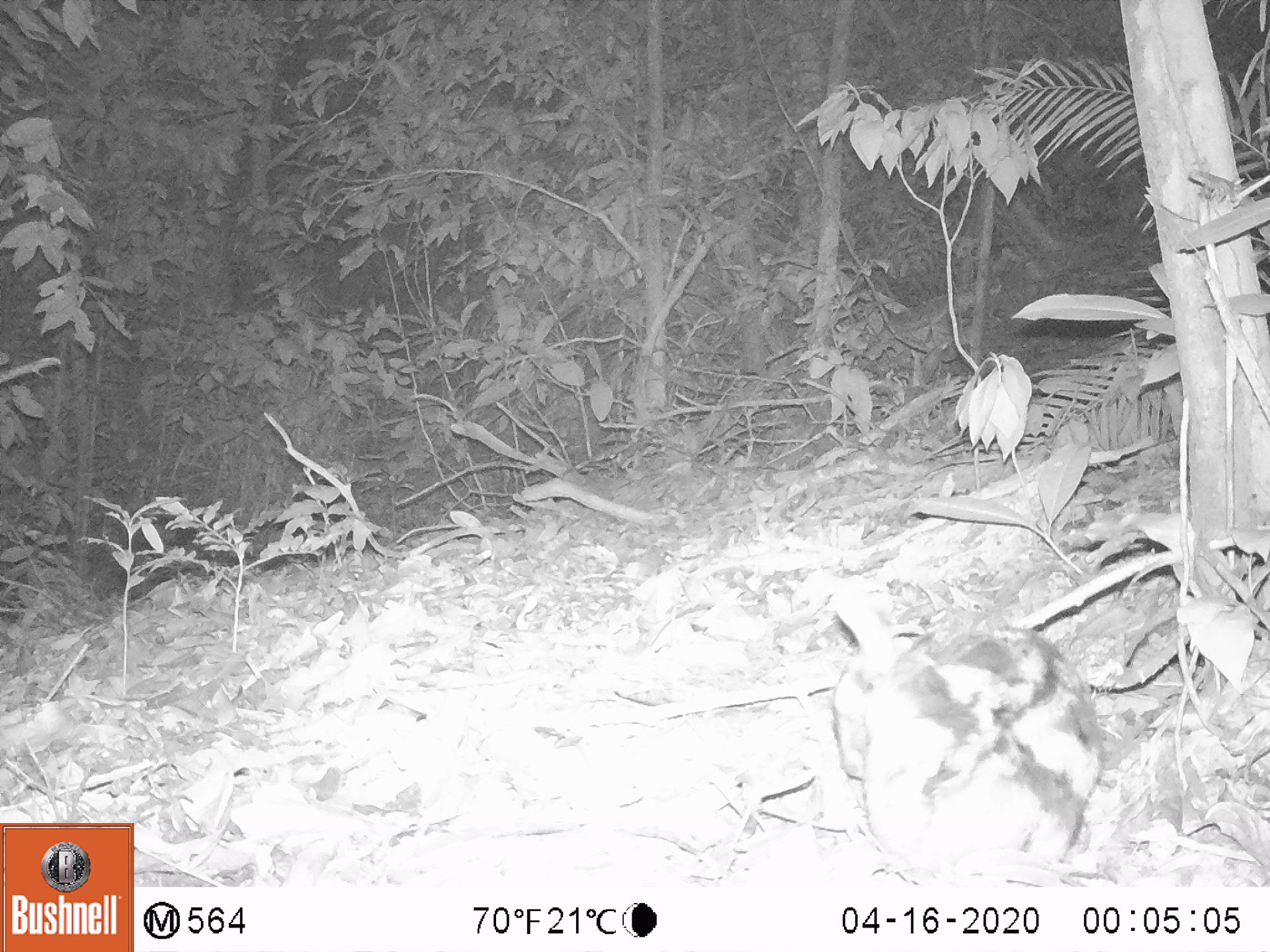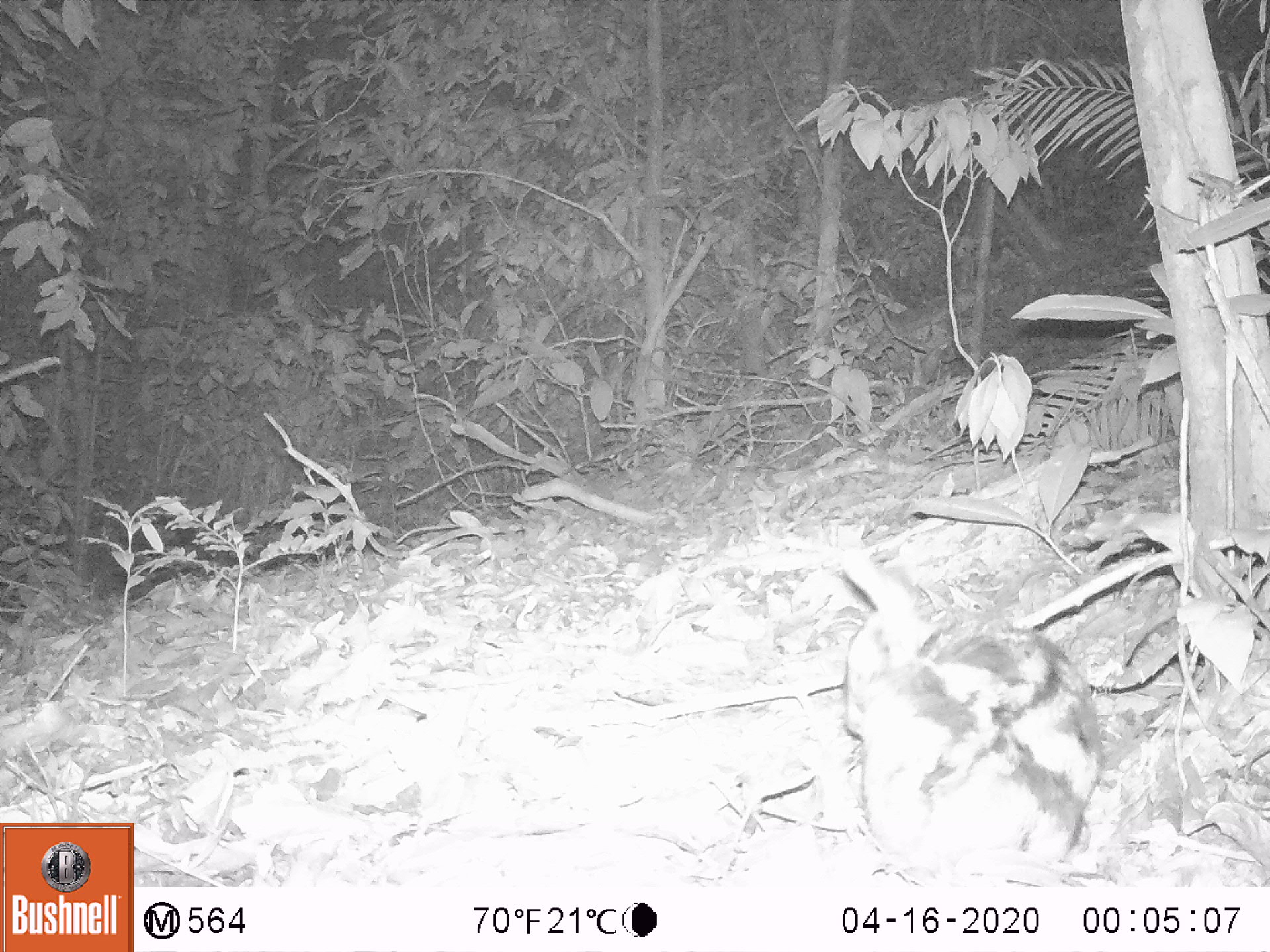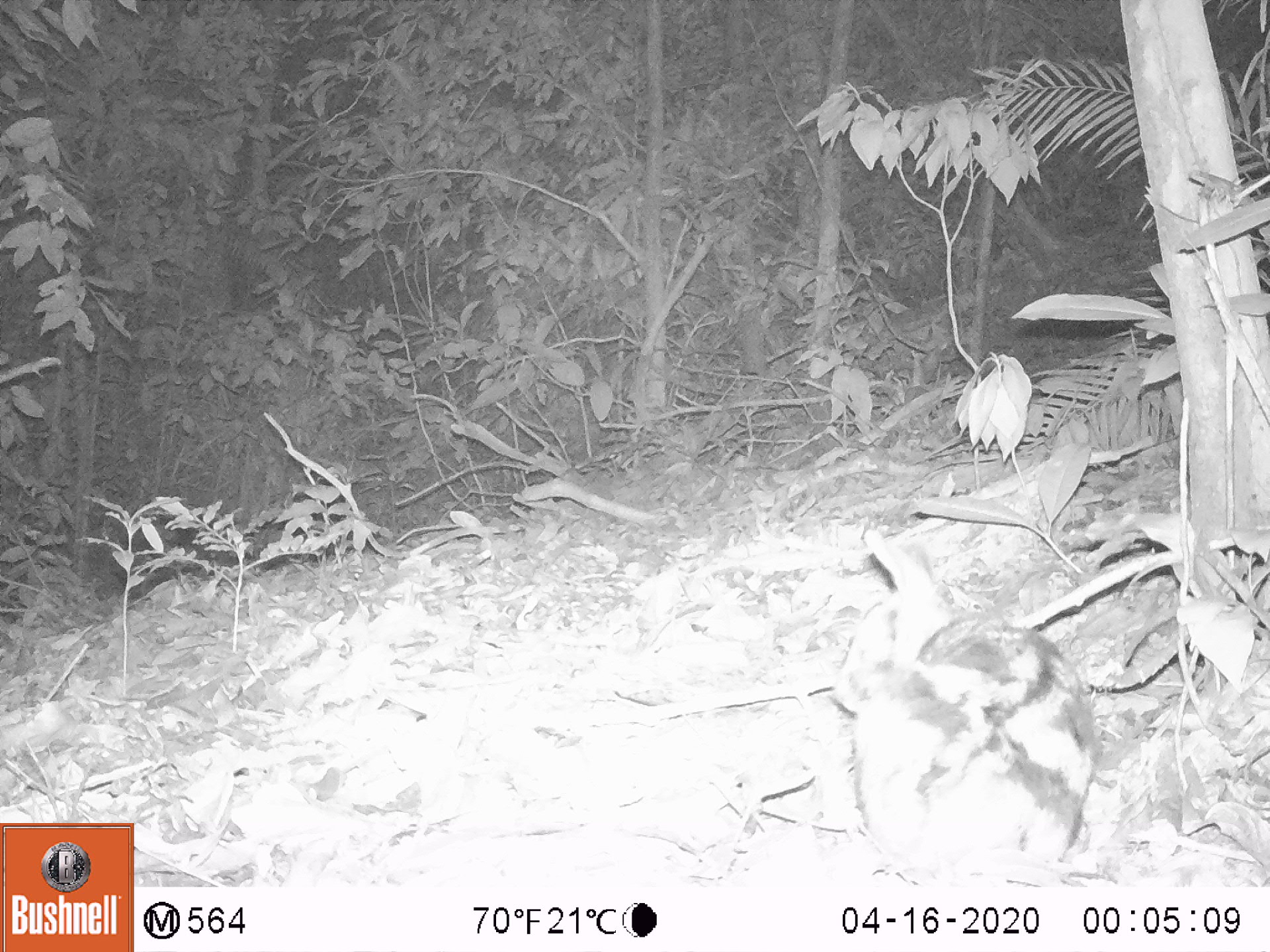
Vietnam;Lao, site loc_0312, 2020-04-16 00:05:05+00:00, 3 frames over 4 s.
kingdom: Animalia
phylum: Chordata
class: Mammalia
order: Lagomorpha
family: Leporidae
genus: Nesolagus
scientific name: Nesolagus timminsi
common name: annamite striped rabbit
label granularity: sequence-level